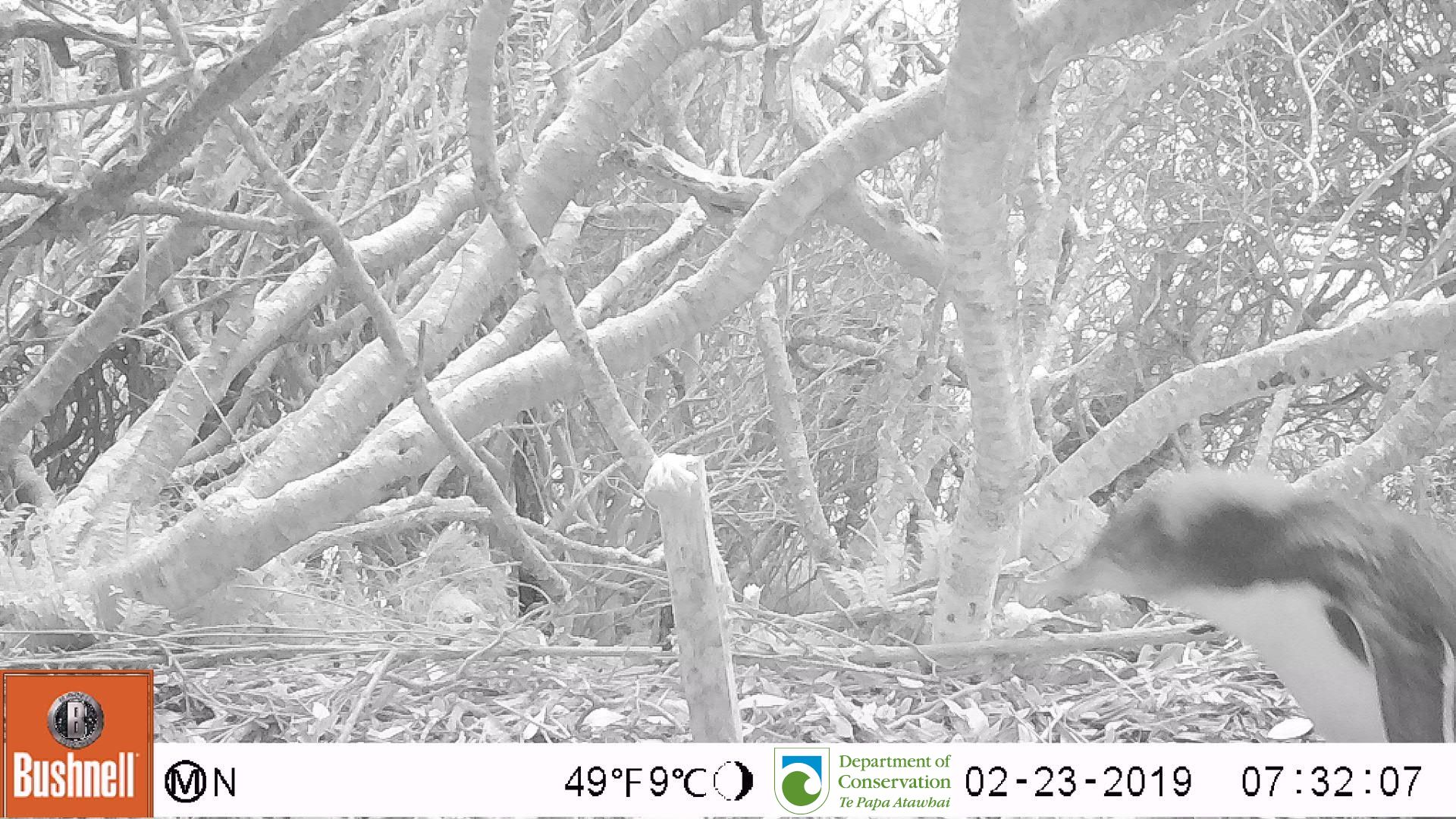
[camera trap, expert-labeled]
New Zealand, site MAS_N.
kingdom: Animalia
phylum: Chordata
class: Aves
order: Sphenisciformes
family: Spheniscidae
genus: Megadyptes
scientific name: Megadyptes antipodes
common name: yellow-eyed penguin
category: yellow eyed penguin